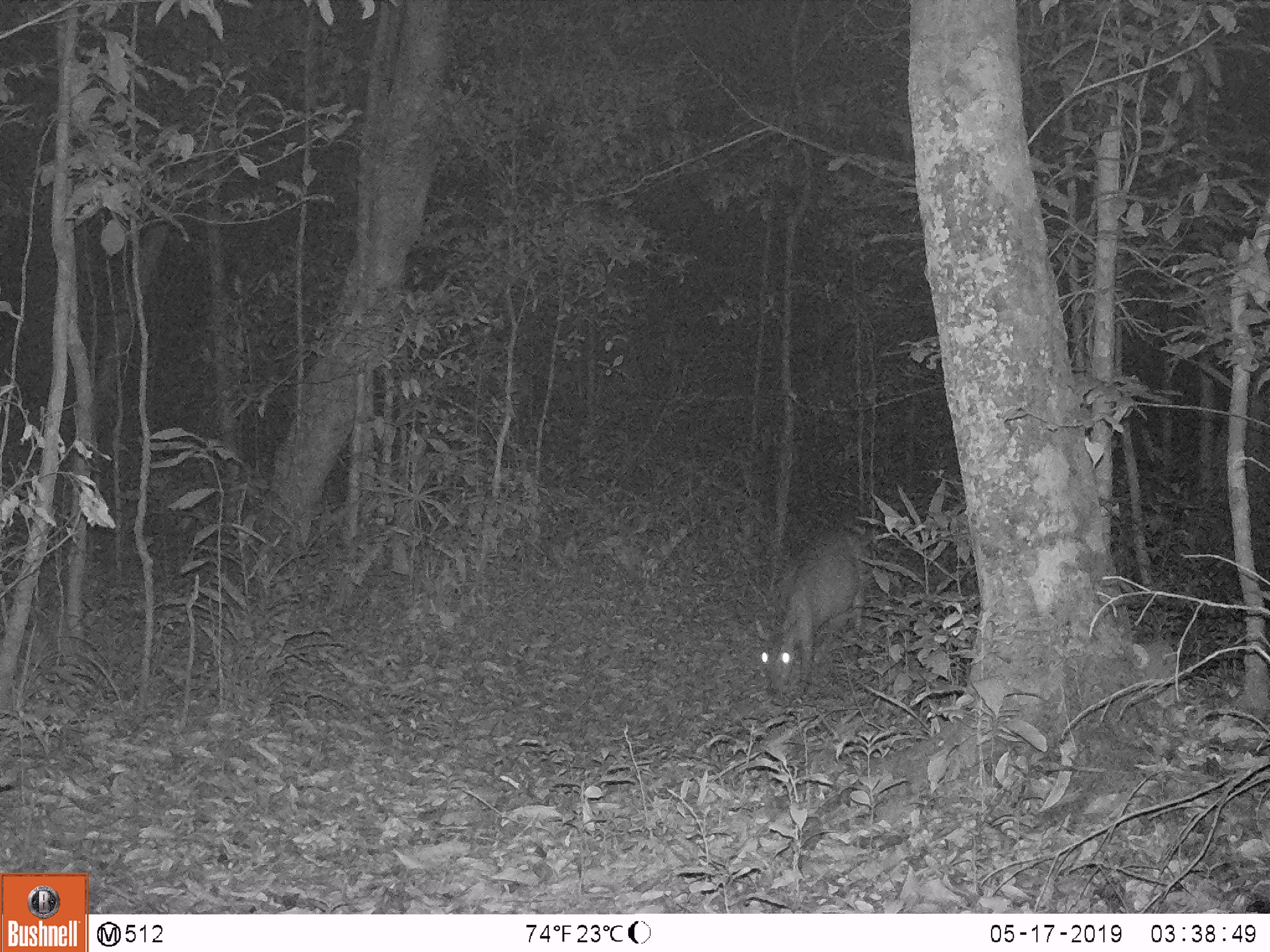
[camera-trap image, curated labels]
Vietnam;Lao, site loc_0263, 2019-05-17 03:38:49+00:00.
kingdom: Animalia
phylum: Chordata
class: Mammalia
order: Artiodactyla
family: Cervidae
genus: Muntiacus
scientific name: Muntiacus vuquangensis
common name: large-antlered muntjac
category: large antlered muntjac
Large antlered muntjac (large-antlered muntjac) (Muntiacus vuquangensis). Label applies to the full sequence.